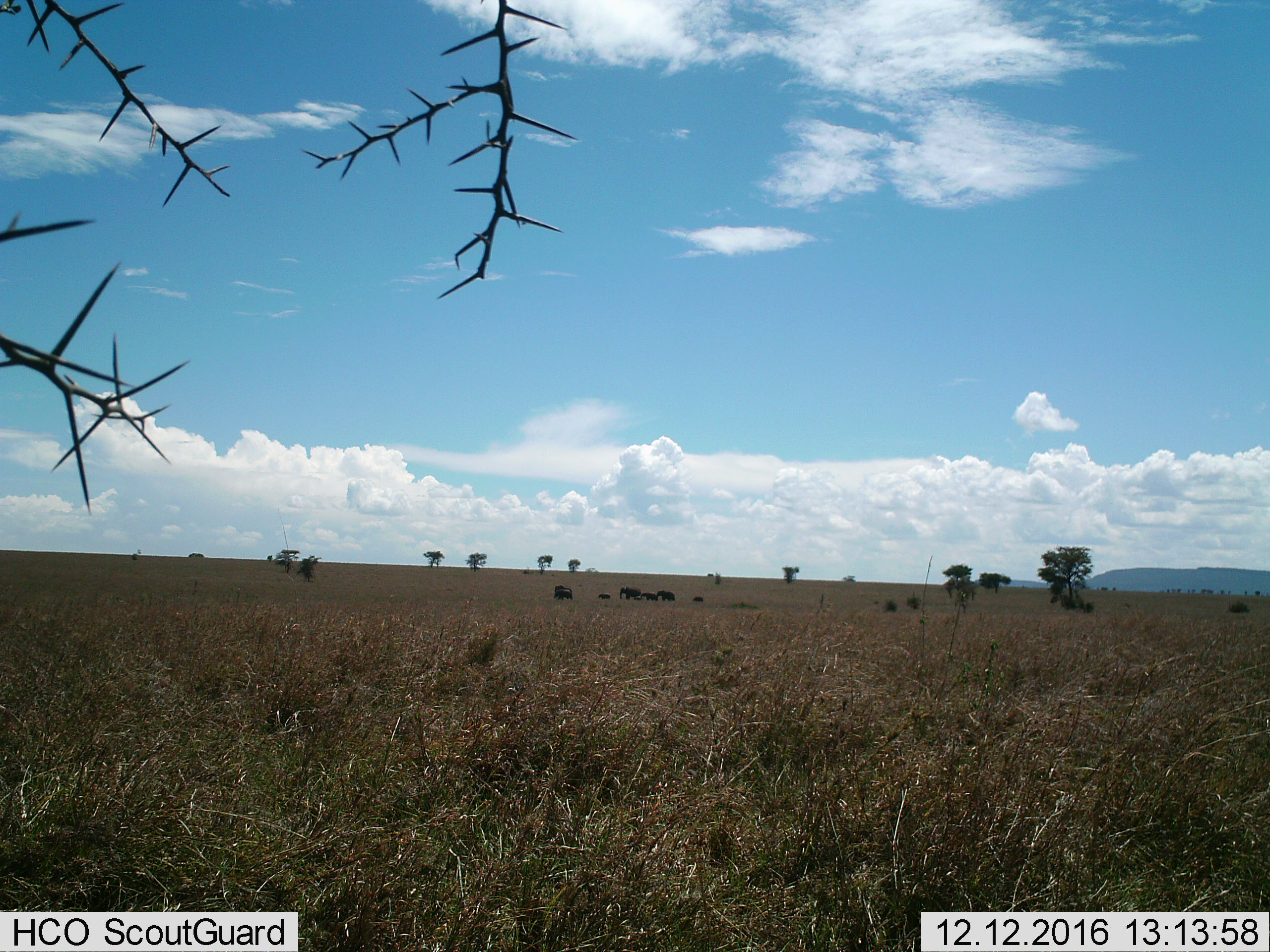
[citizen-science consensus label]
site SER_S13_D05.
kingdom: Animalia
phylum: Chordata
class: Mammalia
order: Proboscidea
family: Elephantidae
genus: Loxodonta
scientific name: Loxodonta africana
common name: african bush elephant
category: elephant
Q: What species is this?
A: Elephant (african bush elephant) (Loxodonta africana).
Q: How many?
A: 7.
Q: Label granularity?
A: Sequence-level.